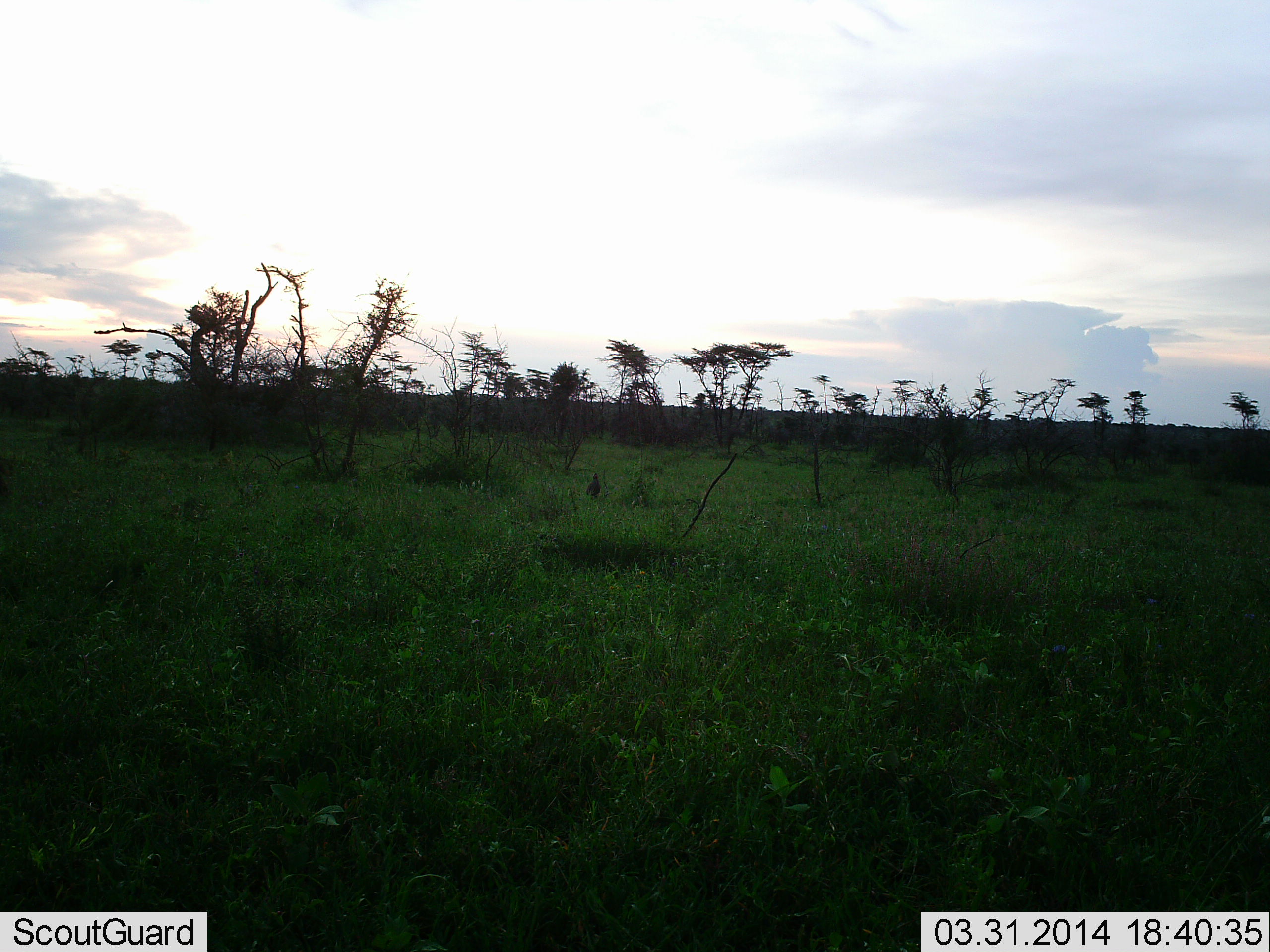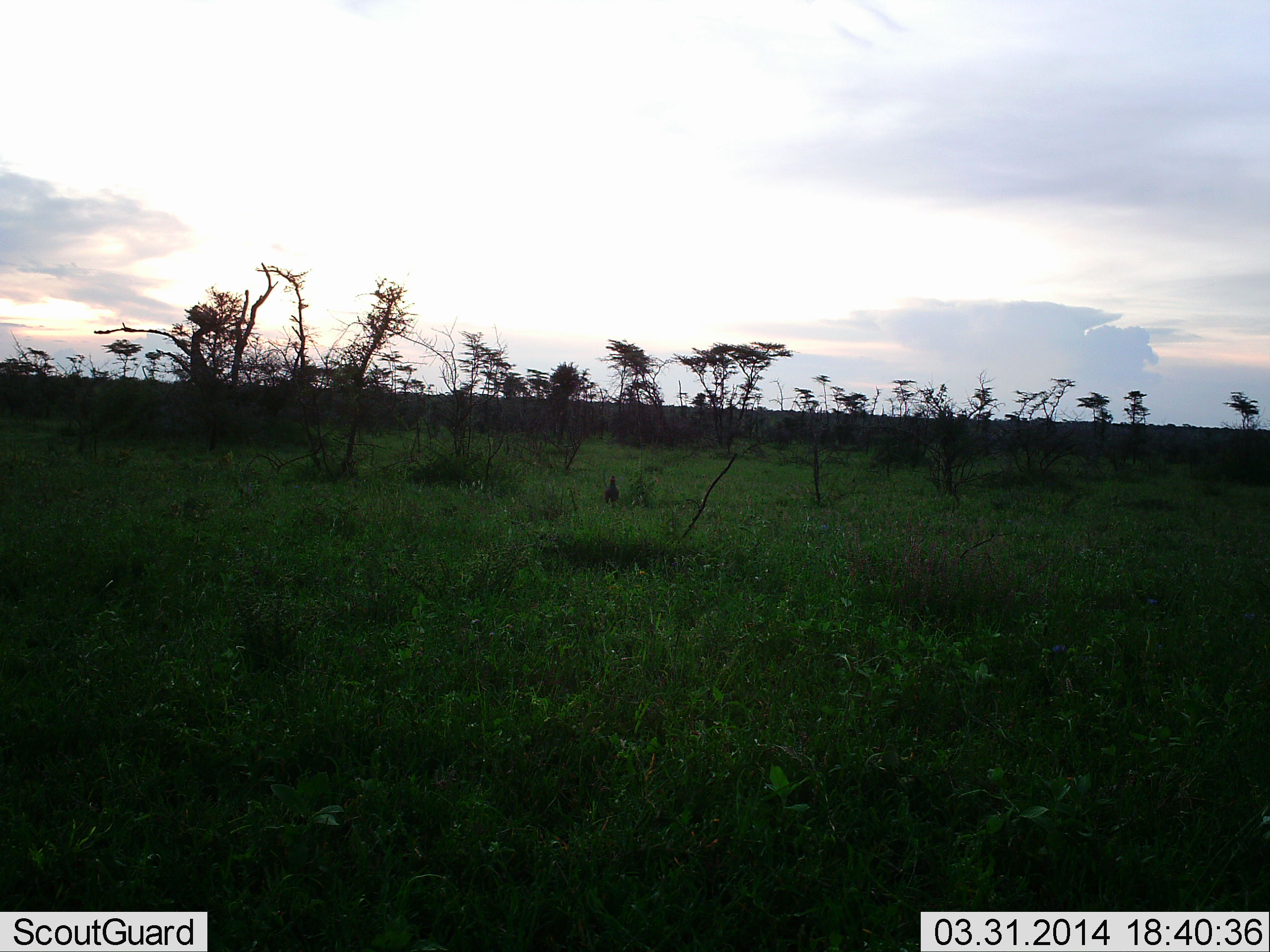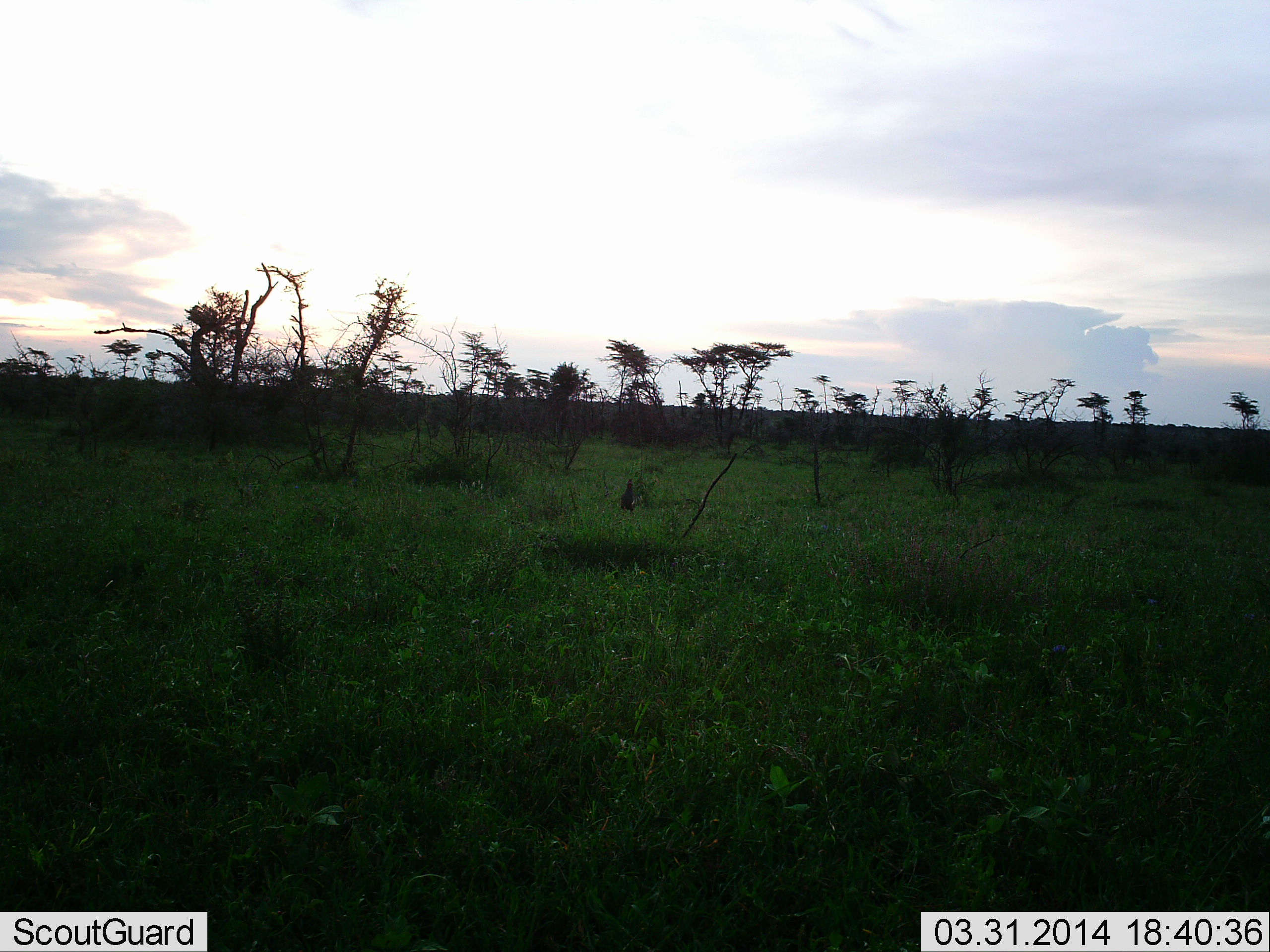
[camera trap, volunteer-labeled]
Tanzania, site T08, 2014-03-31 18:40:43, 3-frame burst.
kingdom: Animalia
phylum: Chordata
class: Aves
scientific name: Aves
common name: bird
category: otherbird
Otherbird (bird) (Aves), count 1. Behavior (volunteer vote fractions): standing 22%, resting 0%, moving 89%, interacting 0%. Young present (vote fraction): 0%. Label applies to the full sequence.